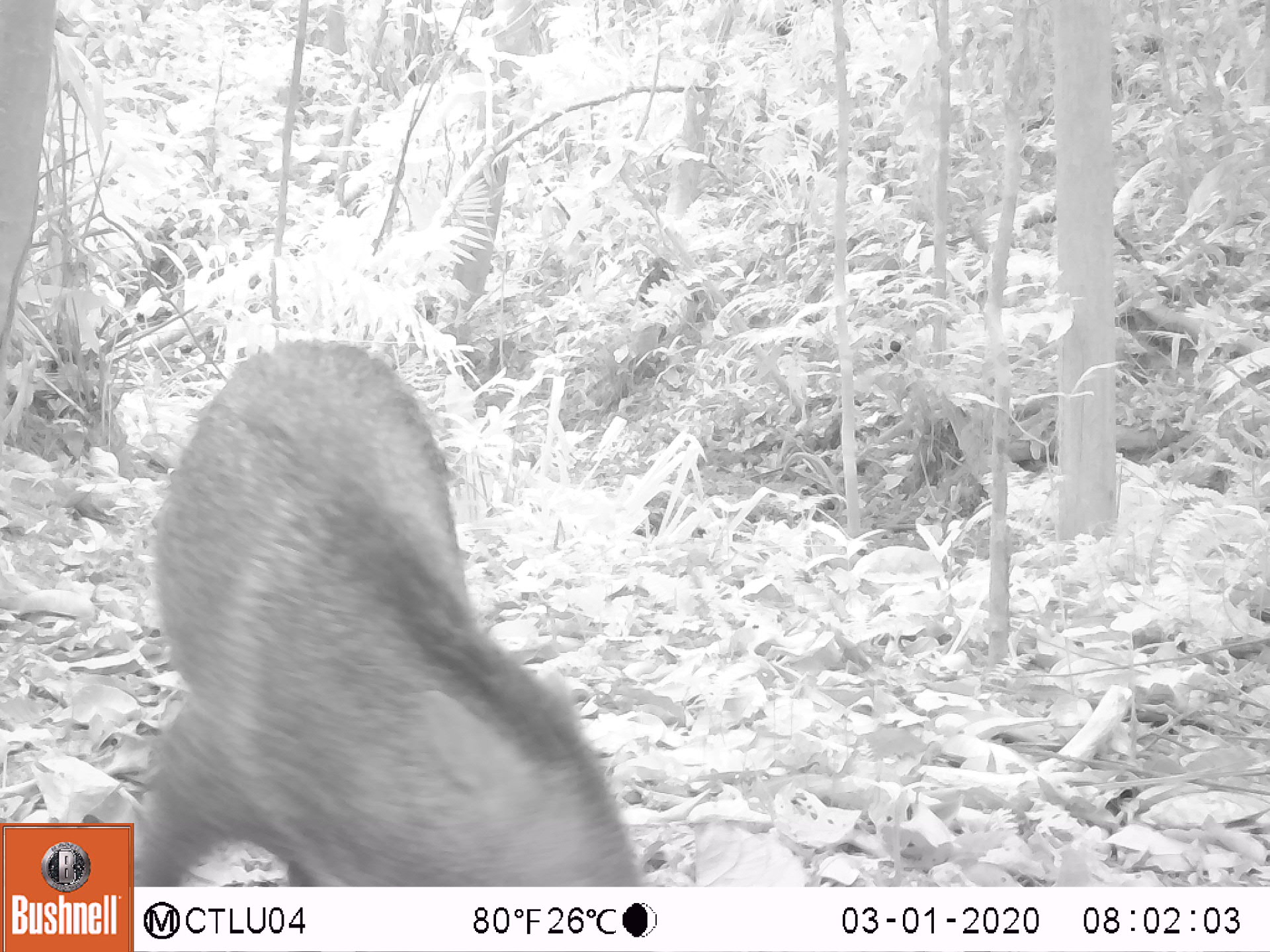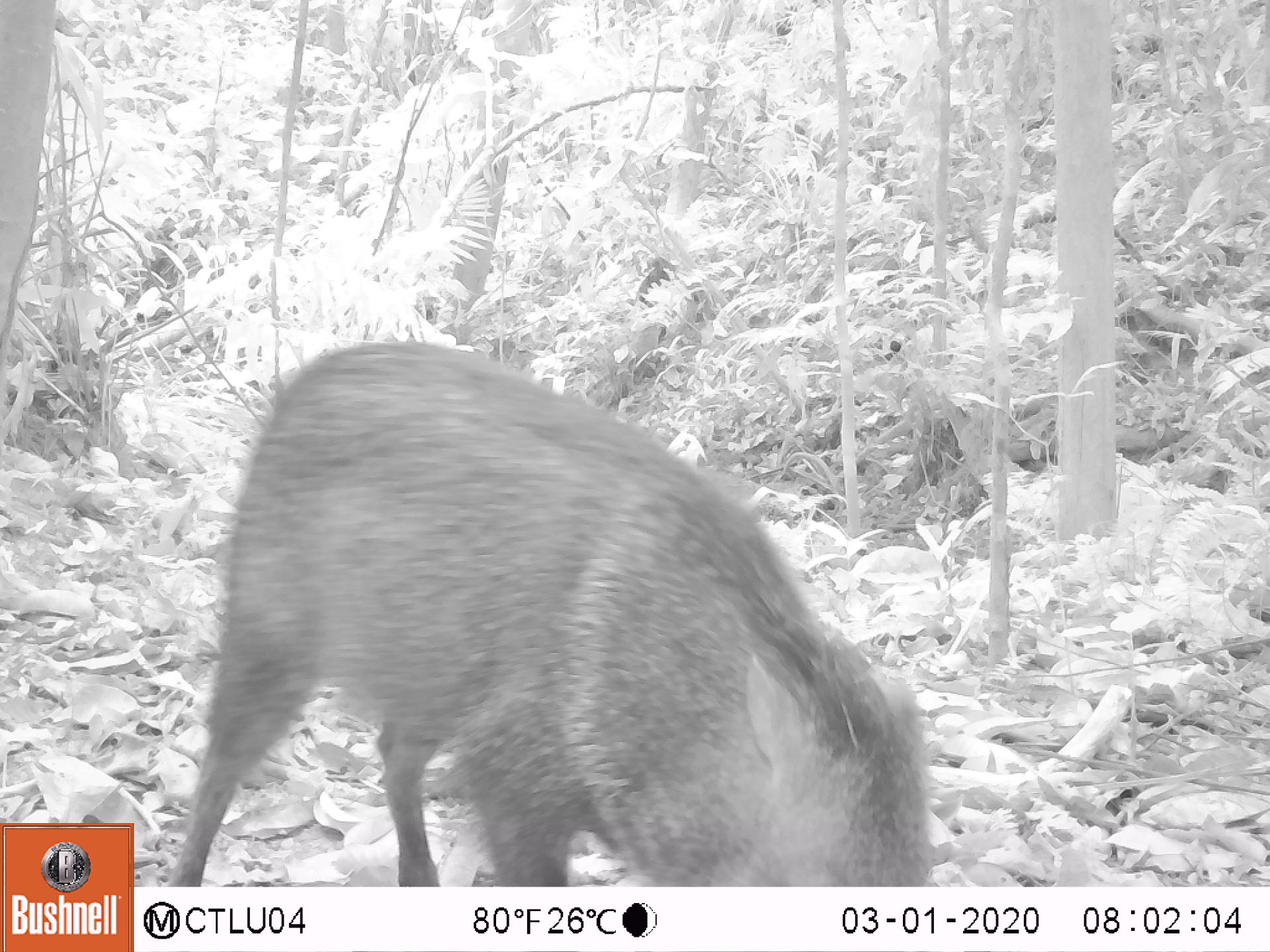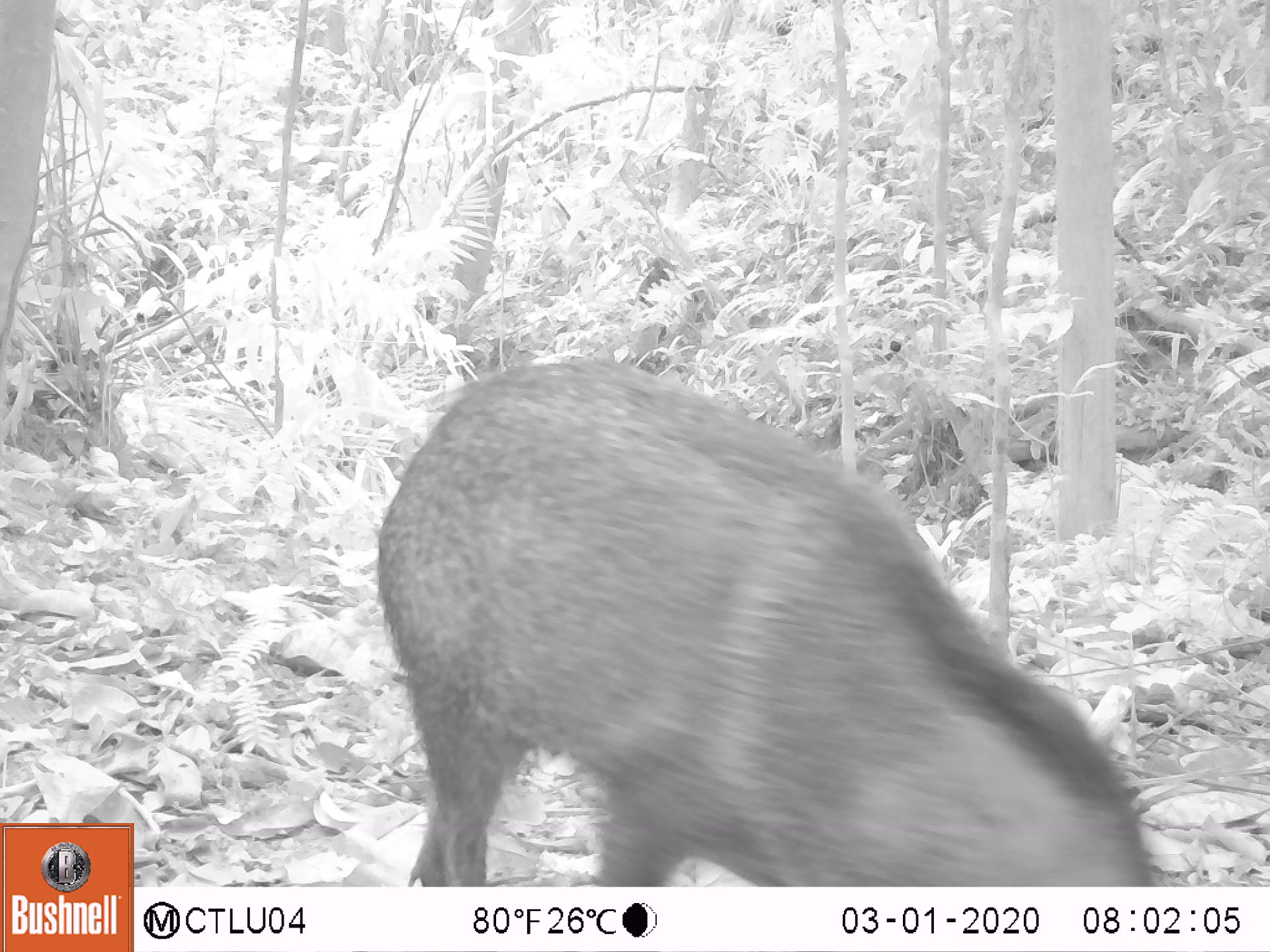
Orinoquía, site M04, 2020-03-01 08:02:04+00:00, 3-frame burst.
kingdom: Animalia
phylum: Chordata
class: Mammalia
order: Artiodactyla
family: Tayassuidae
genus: Pecari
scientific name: Pecari tajacu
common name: collared peccary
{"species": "collared peccary (Pecari tajacu)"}